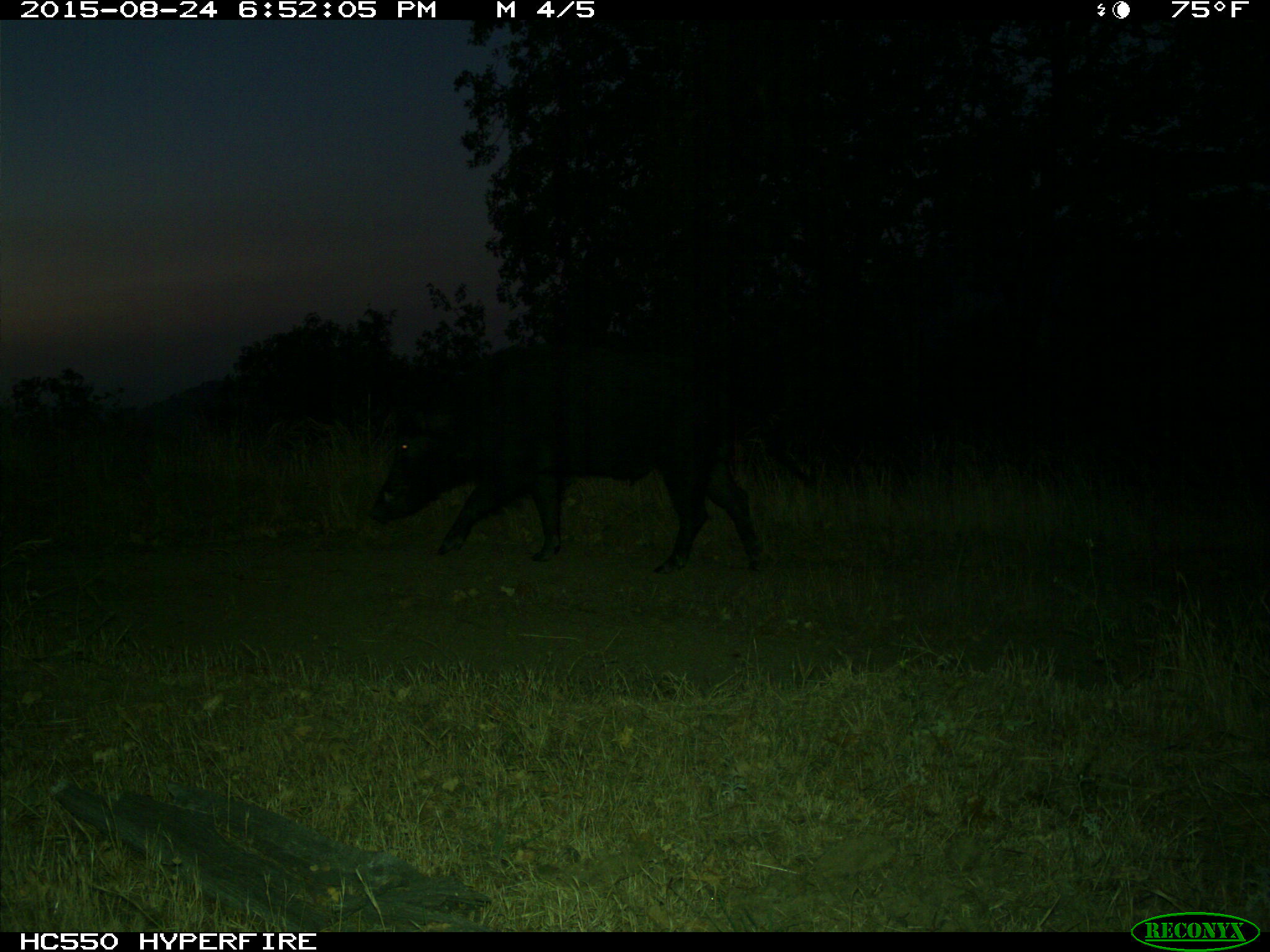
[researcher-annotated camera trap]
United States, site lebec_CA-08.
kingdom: Animalia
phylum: Chordata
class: Mammalia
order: Artiodactyla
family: Suidae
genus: Sus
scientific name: Sus scrofa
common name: wild boar